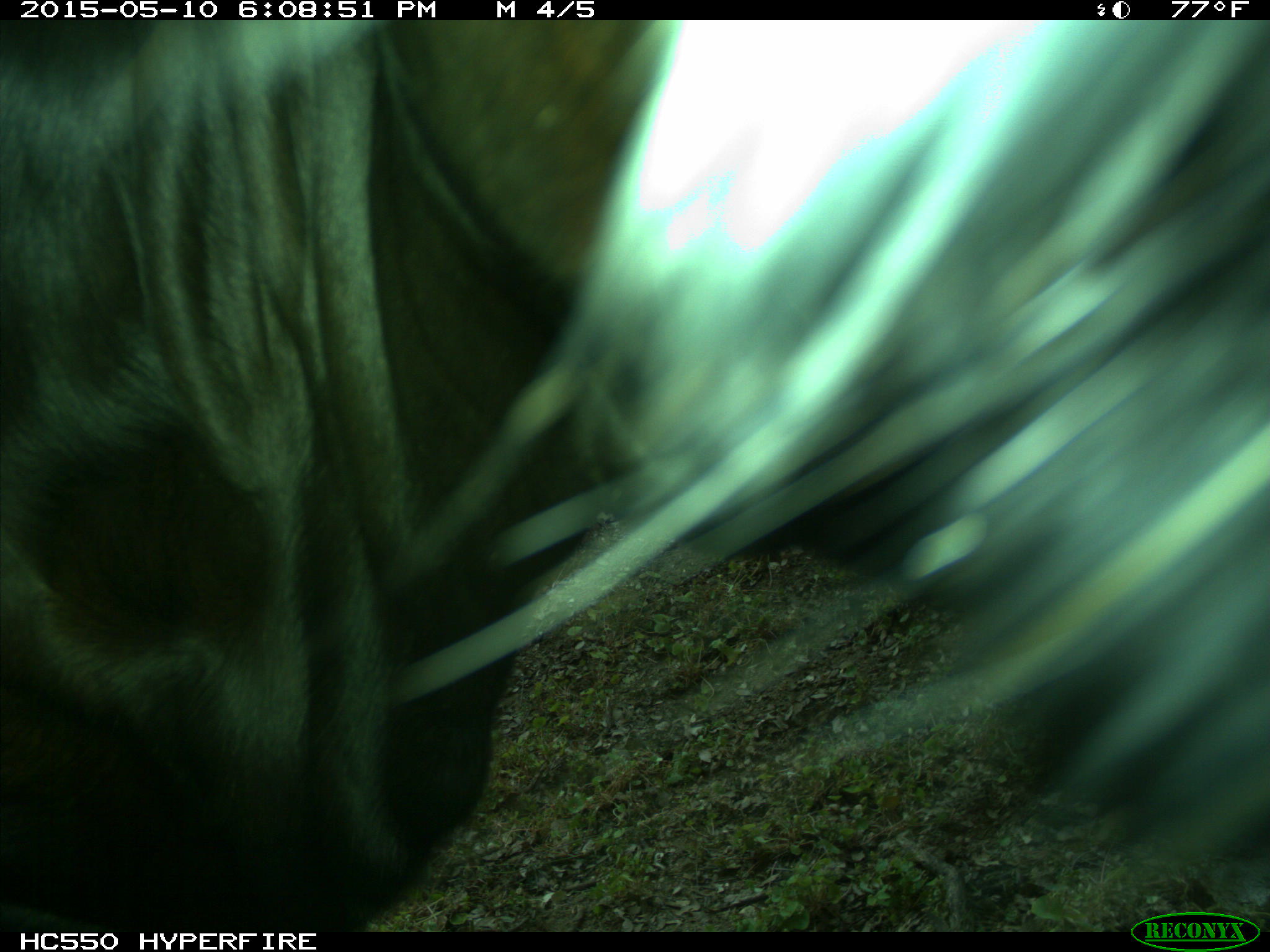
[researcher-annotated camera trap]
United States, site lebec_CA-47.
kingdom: Animalia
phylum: Chordata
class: Mammalia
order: Artiodactyla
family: Bovidae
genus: Bos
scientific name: Bos taurus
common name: domestic cow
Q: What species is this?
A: Bos taurus (domestic cow).